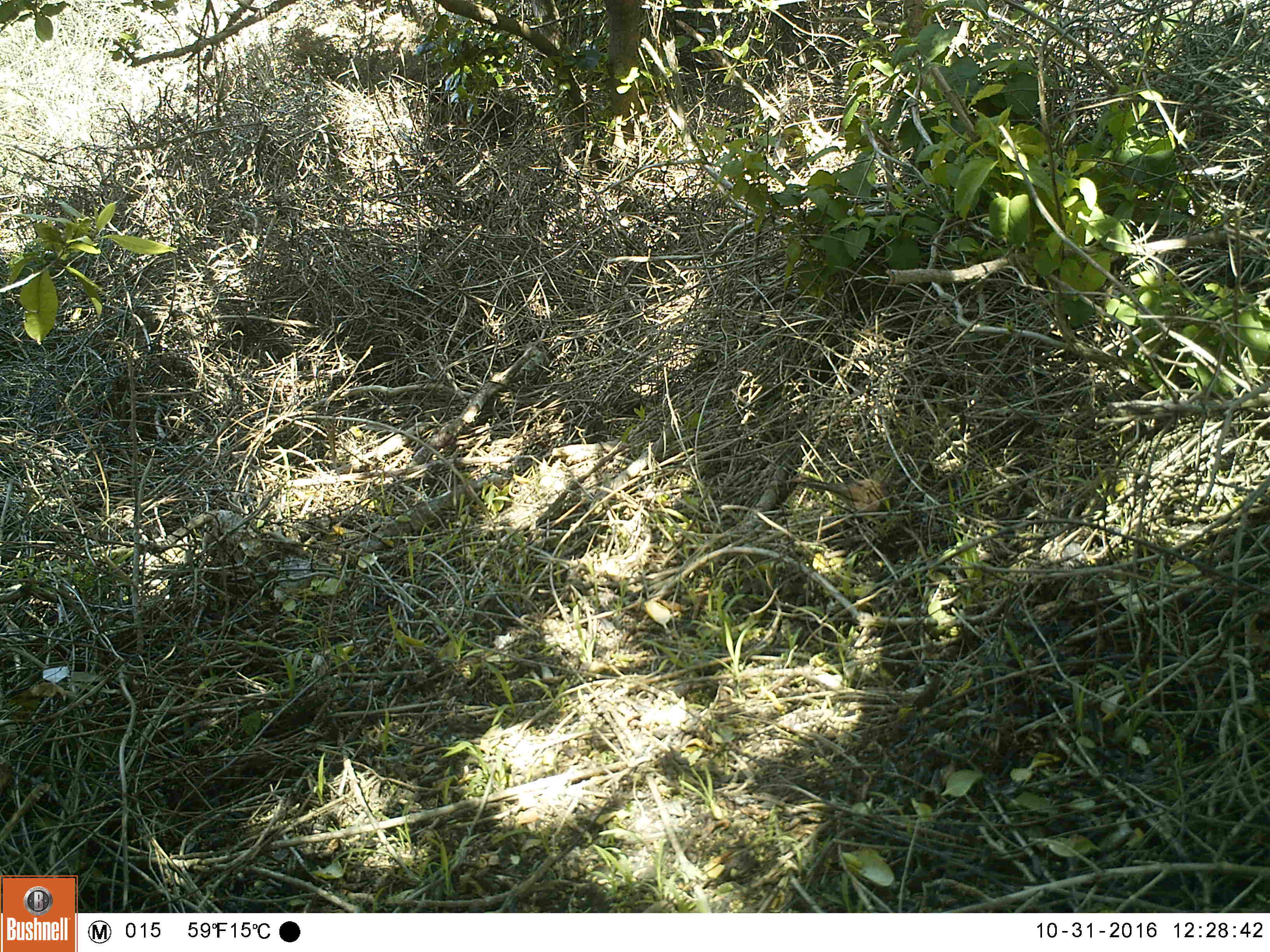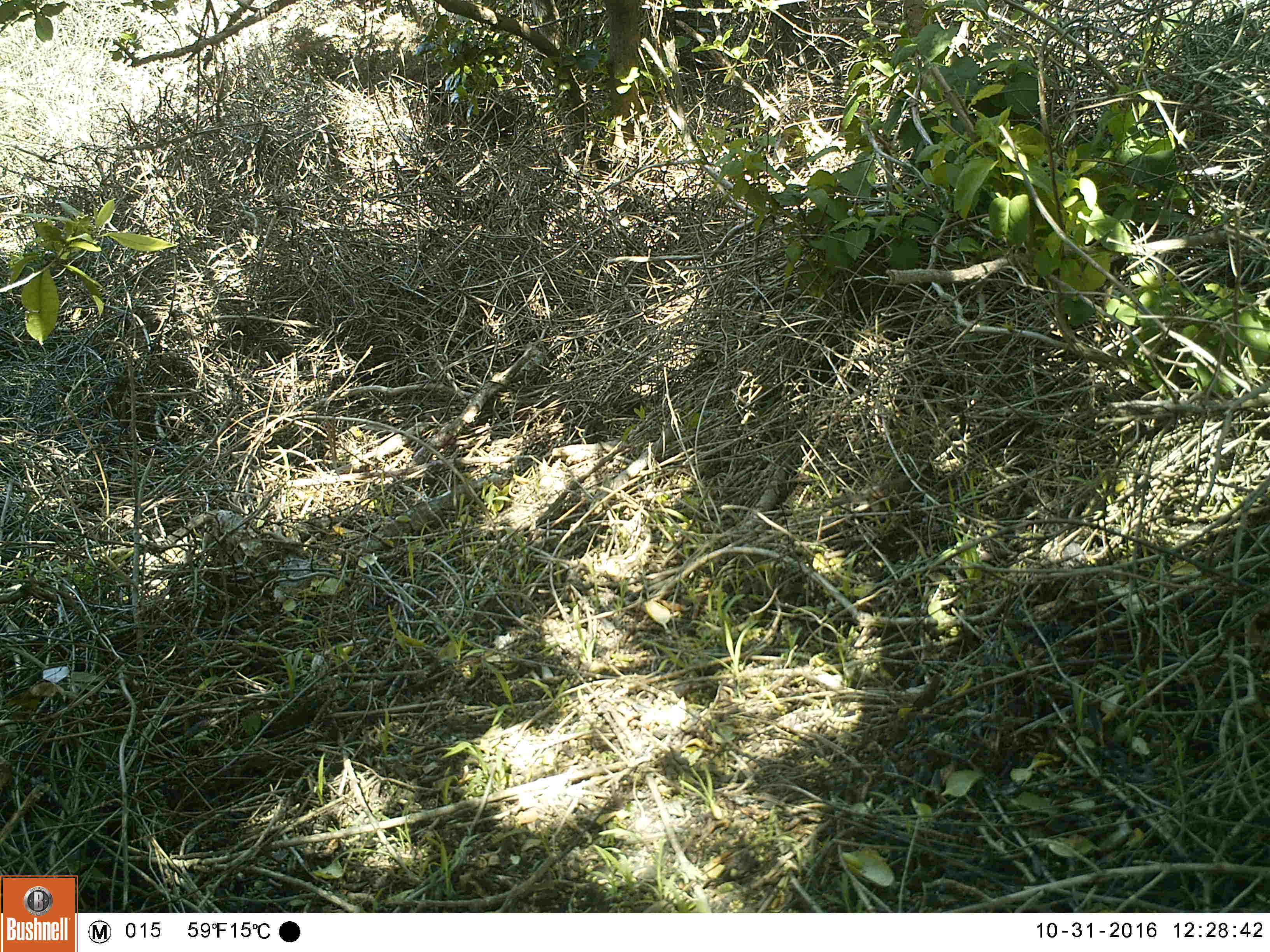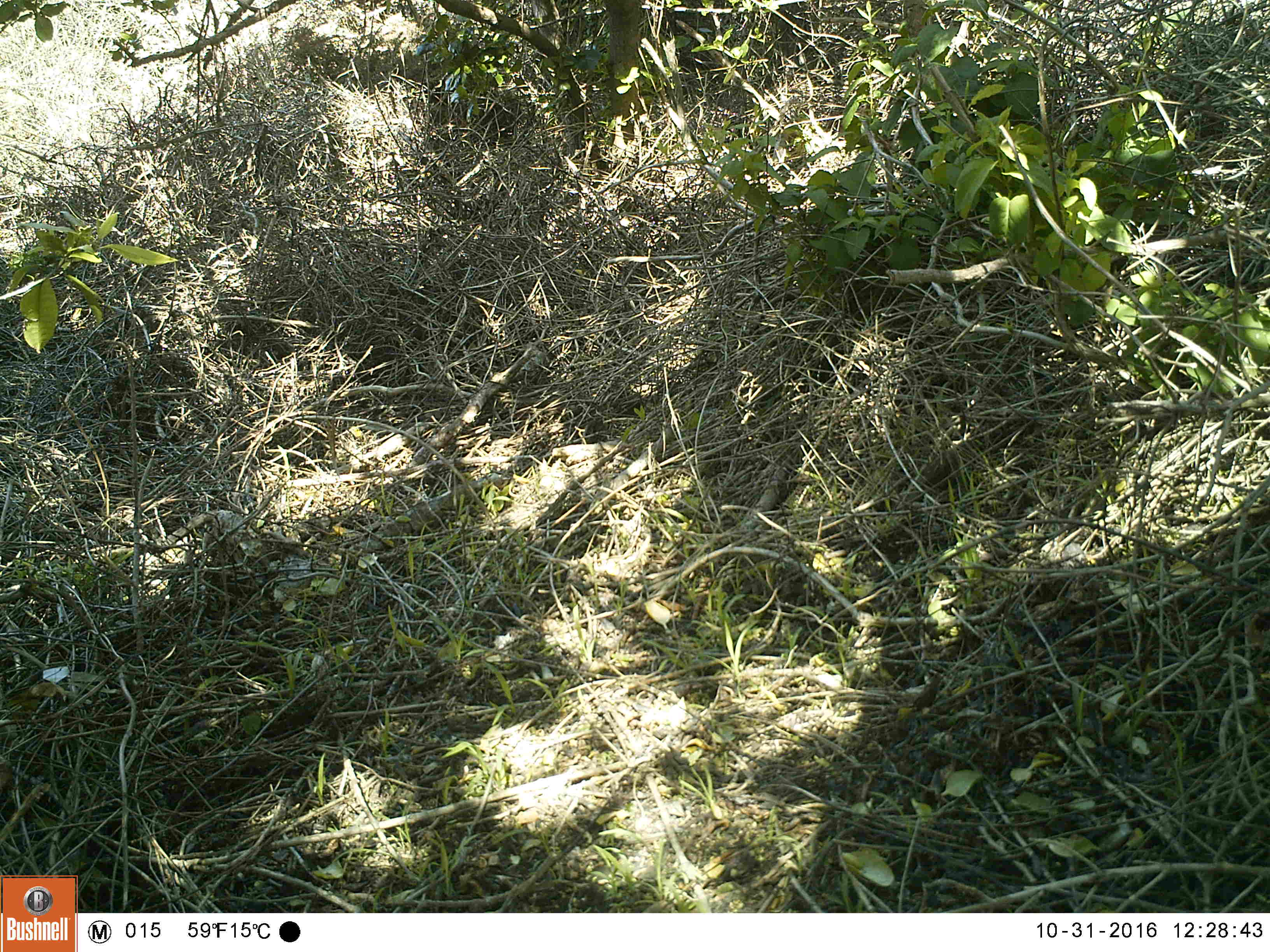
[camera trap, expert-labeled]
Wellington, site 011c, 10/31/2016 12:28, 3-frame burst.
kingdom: Animalia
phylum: Chordata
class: Aves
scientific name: Aves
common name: bird